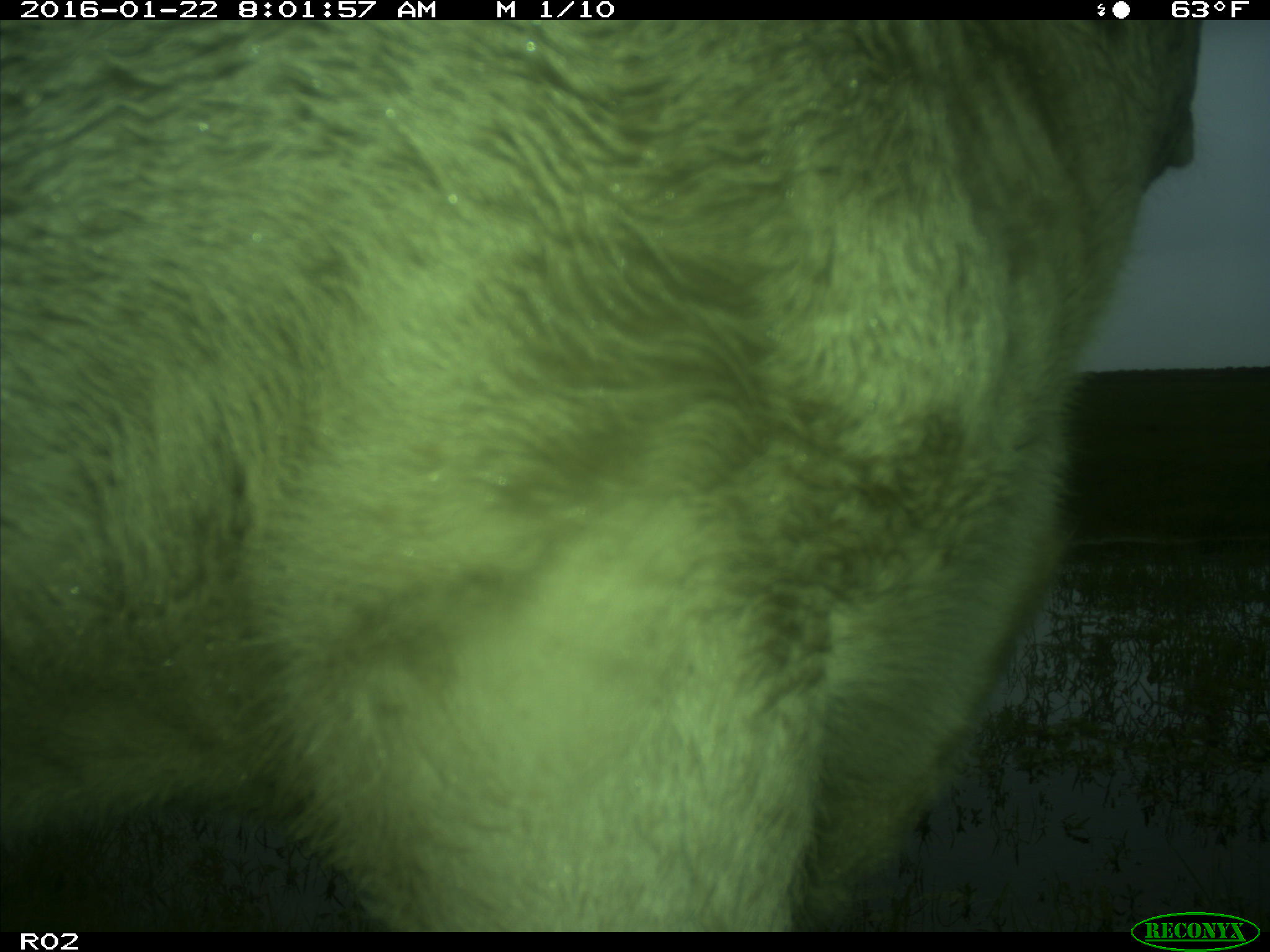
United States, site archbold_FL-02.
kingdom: Animalia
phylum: Chordata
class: Mammalia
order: Artiodactyla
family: Bovidae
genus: Bos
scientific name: Bos taurus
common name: domestic cow